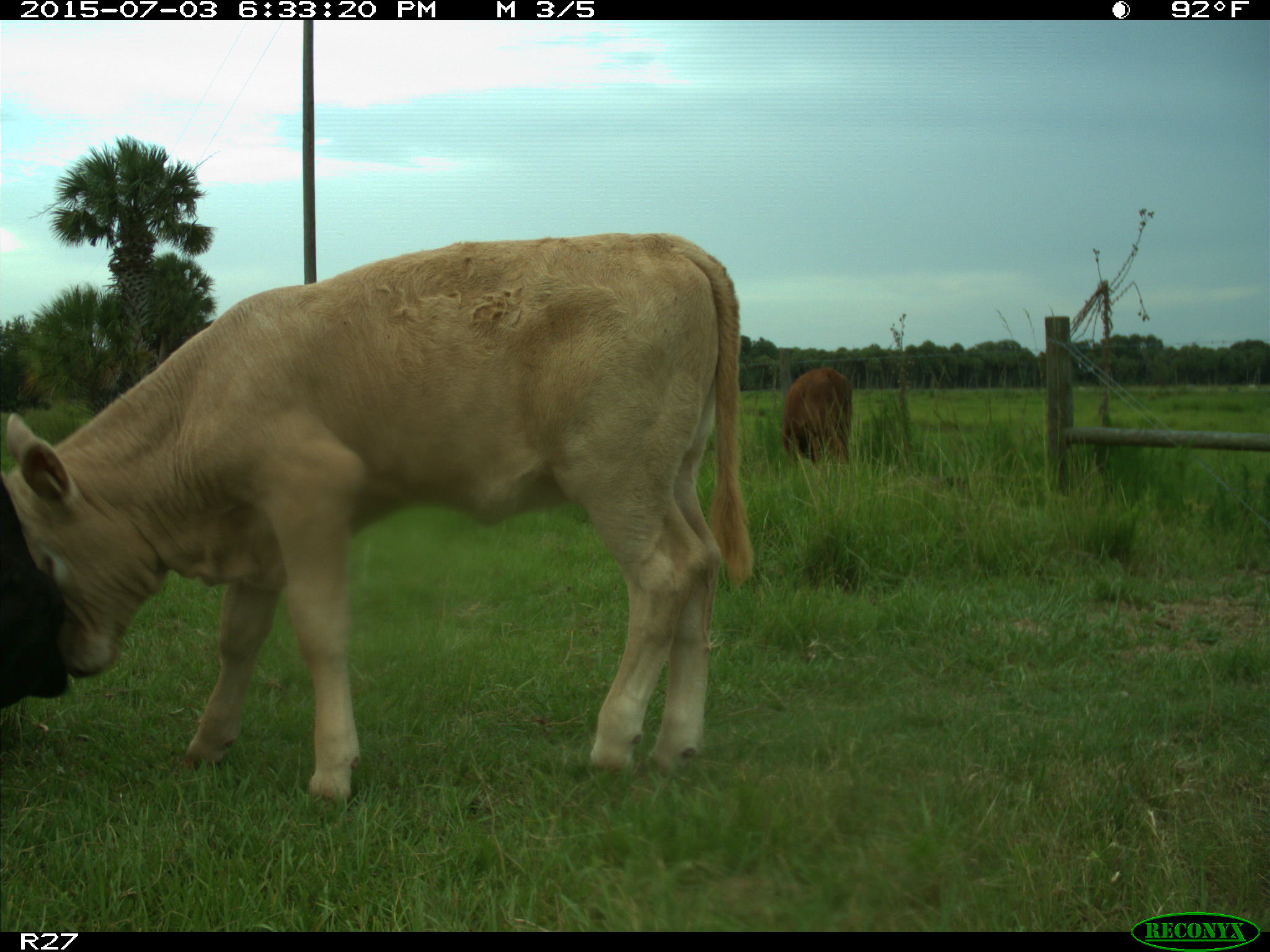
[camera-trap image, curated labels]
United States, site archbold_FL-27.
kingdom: Animalia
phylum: Chordata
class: Mammalia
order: Artiodactyla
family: Bovidae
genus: Bos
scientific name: Bos taurus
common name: domestic cow